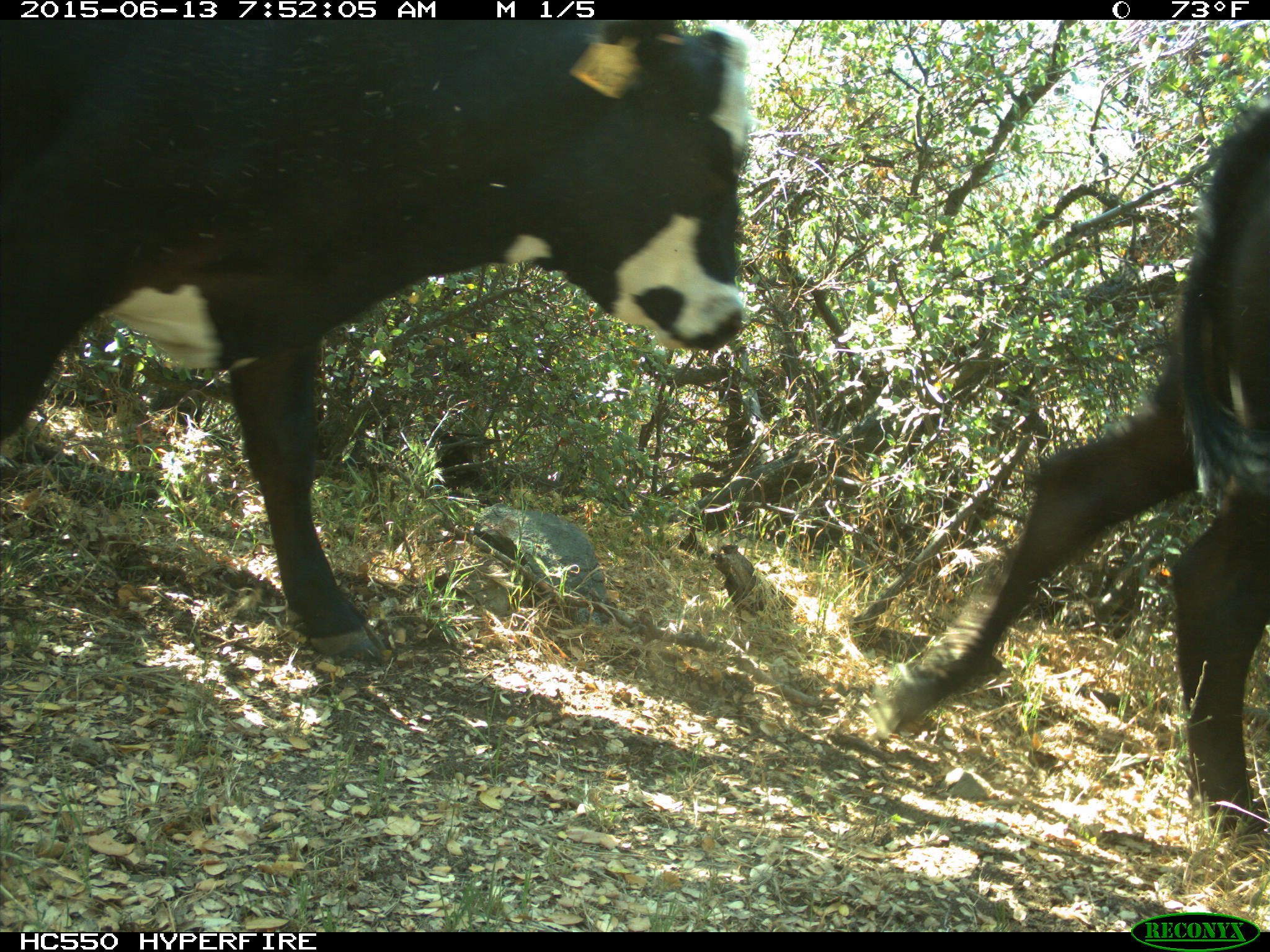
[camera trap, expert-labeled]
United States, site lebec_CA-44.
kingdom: Animalia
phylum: Chordata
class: Mammalia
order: Artiodactyla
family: Bovidae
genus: Bos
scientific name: Bos taurus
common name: domestic cow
Bos taurus (domestic cow).